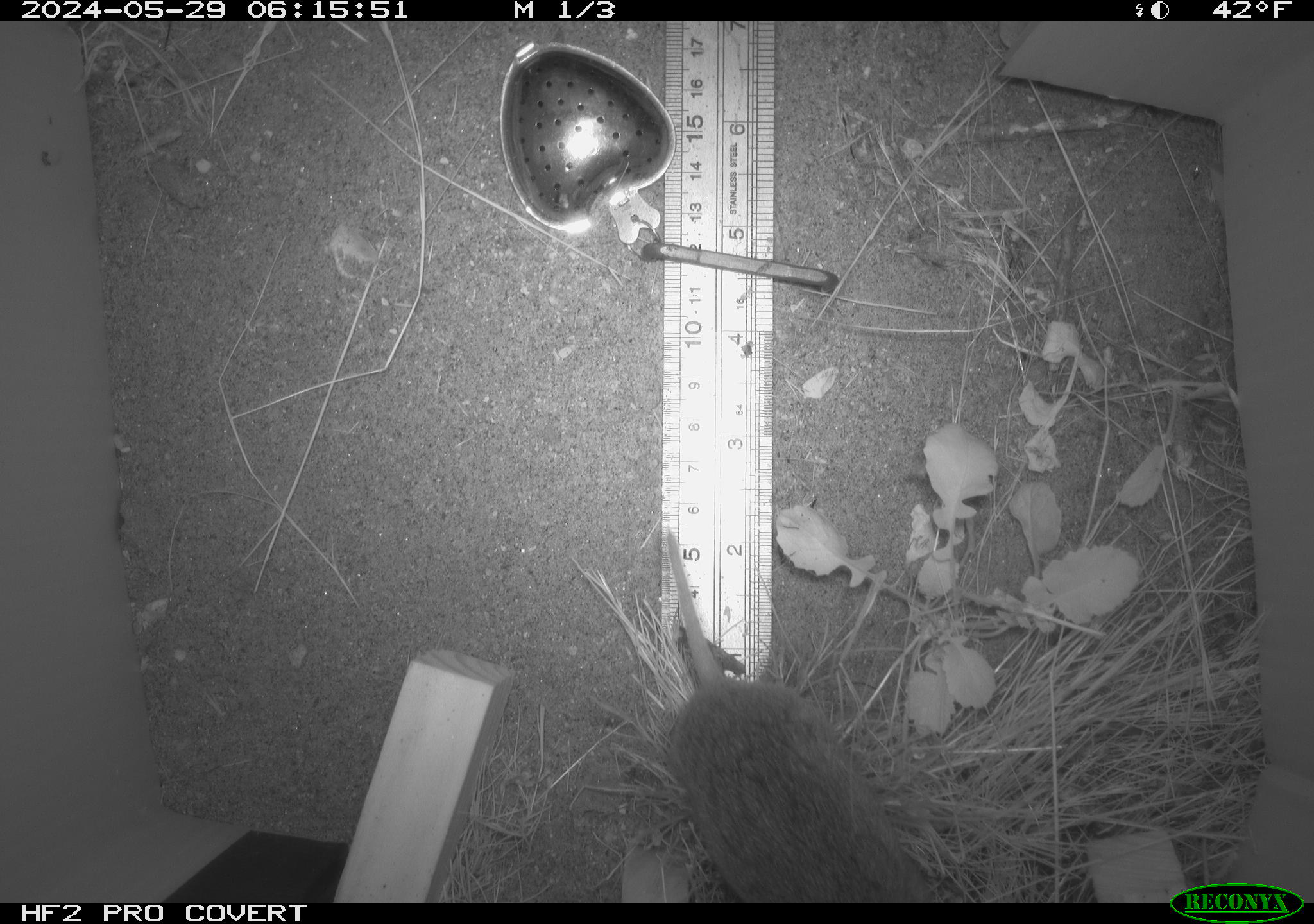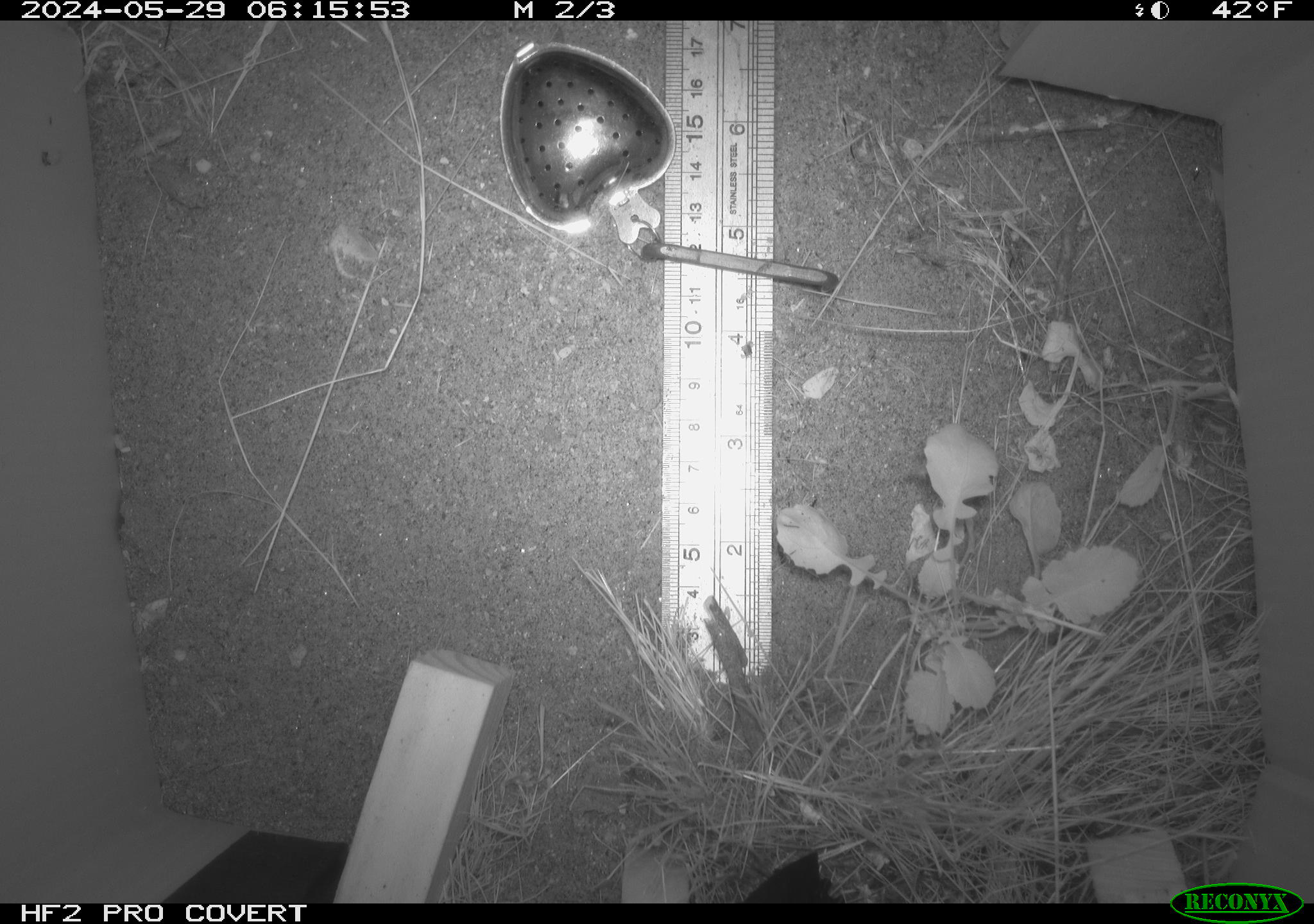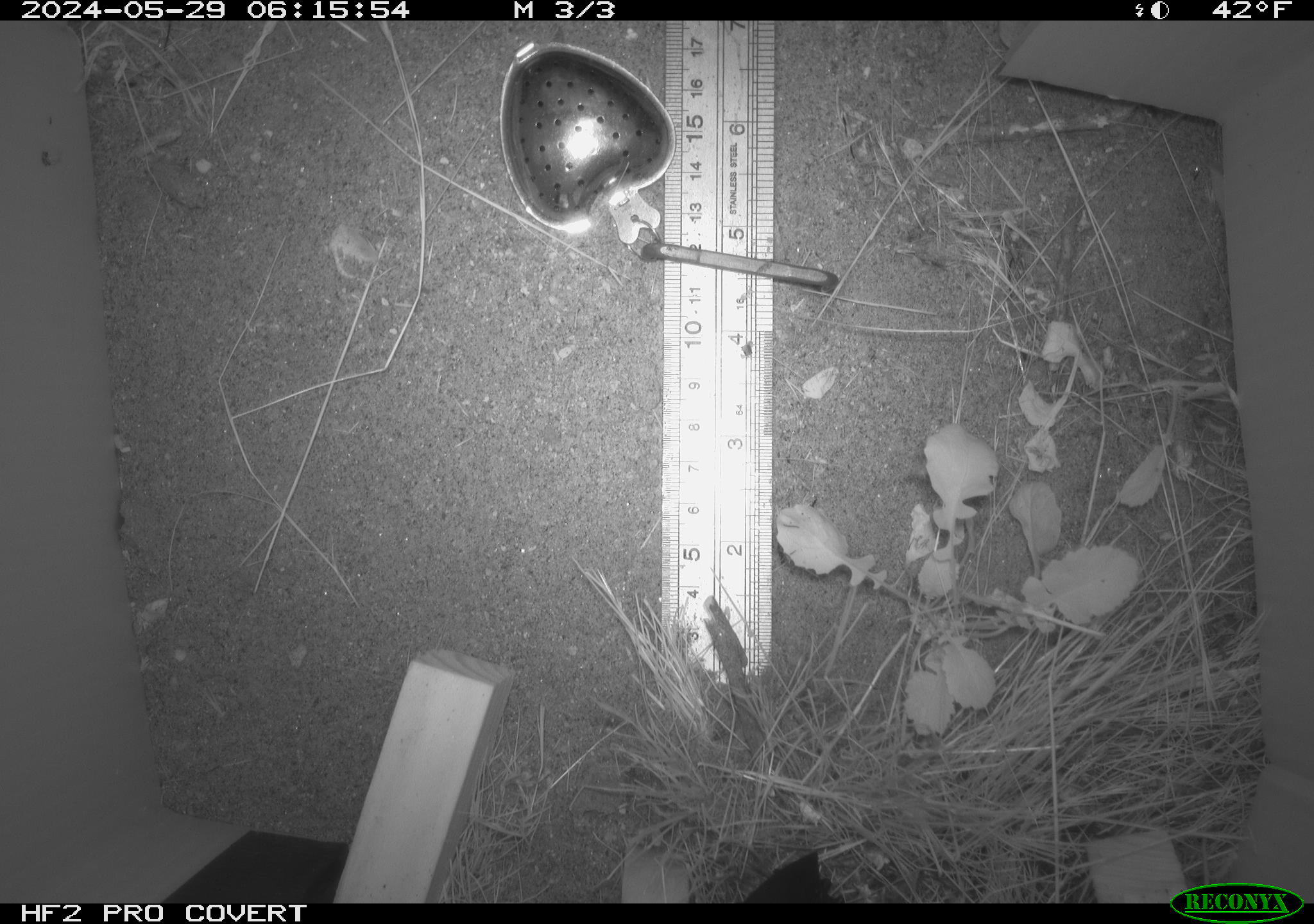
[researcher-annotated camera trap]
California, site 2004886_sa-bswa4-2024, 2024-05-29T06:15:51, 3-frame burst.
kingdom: Animalia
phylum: Chordata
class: Mammalia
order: Rodentia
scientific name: Rodentia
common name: rodent